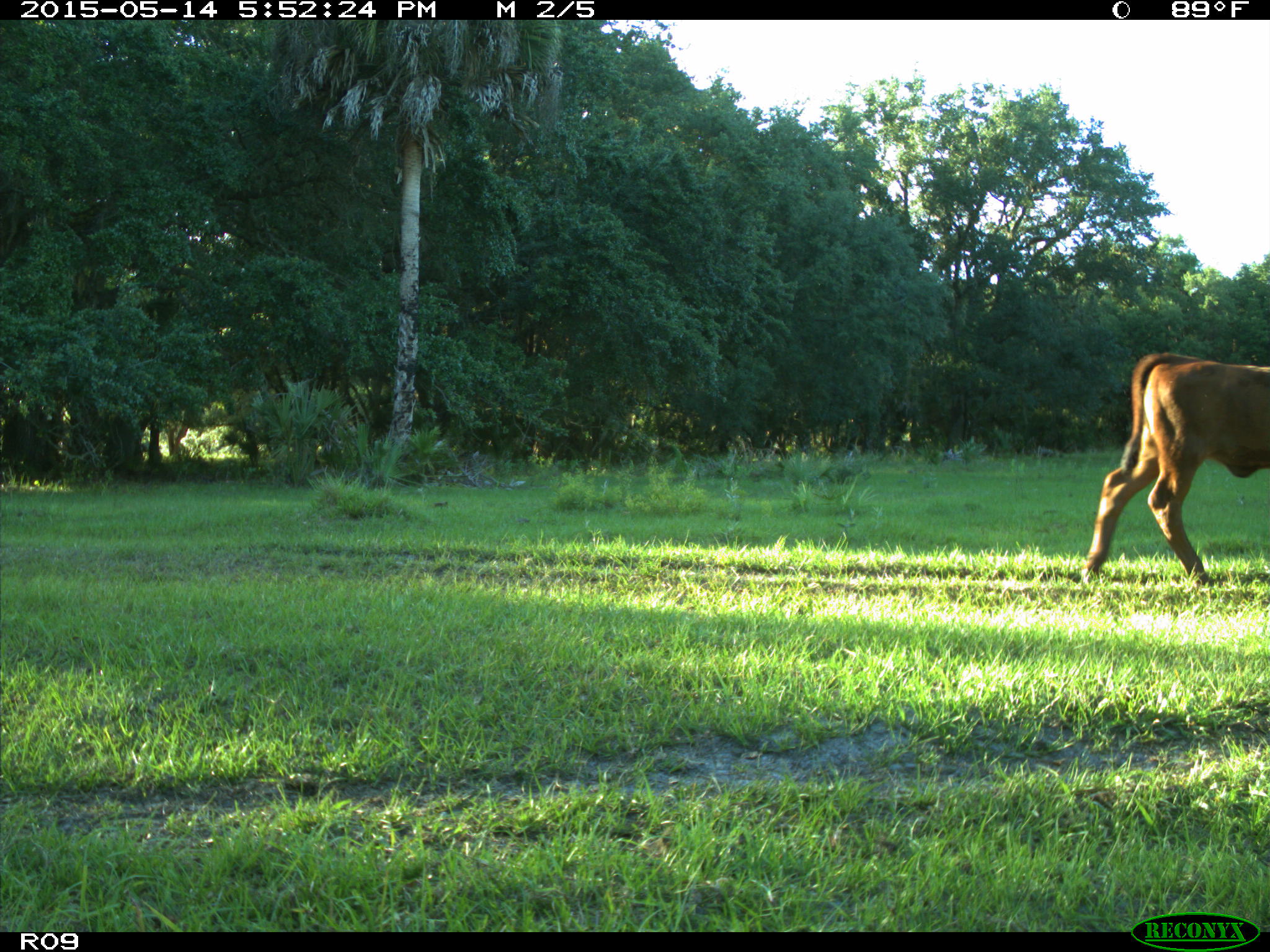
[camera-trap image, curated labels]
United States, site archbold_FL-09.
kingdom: Animalia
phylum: Chordata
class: Mammalia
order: Artiodactyla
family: Bovidae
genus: Bos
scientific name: Bos taurus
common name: domestic cow